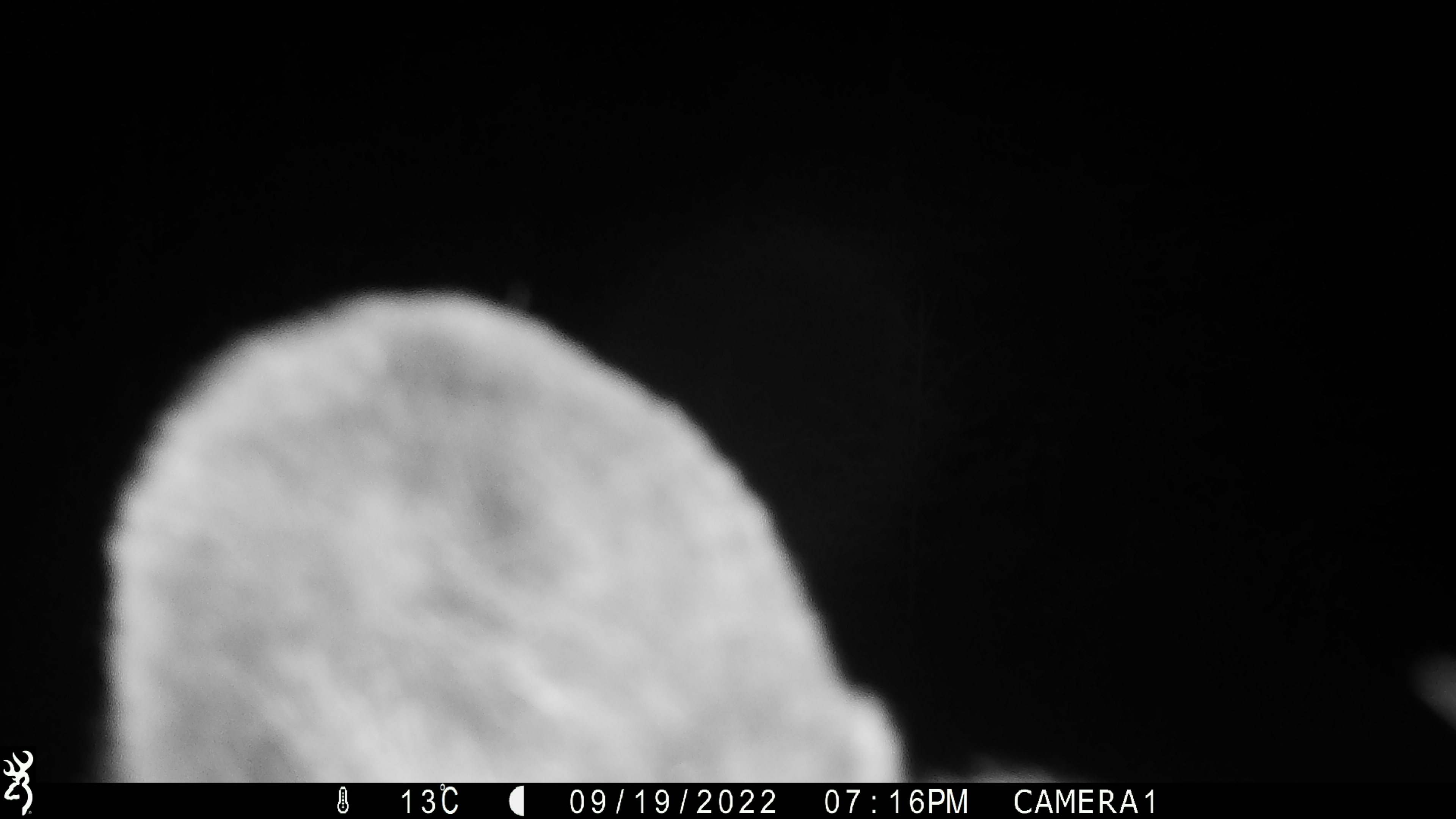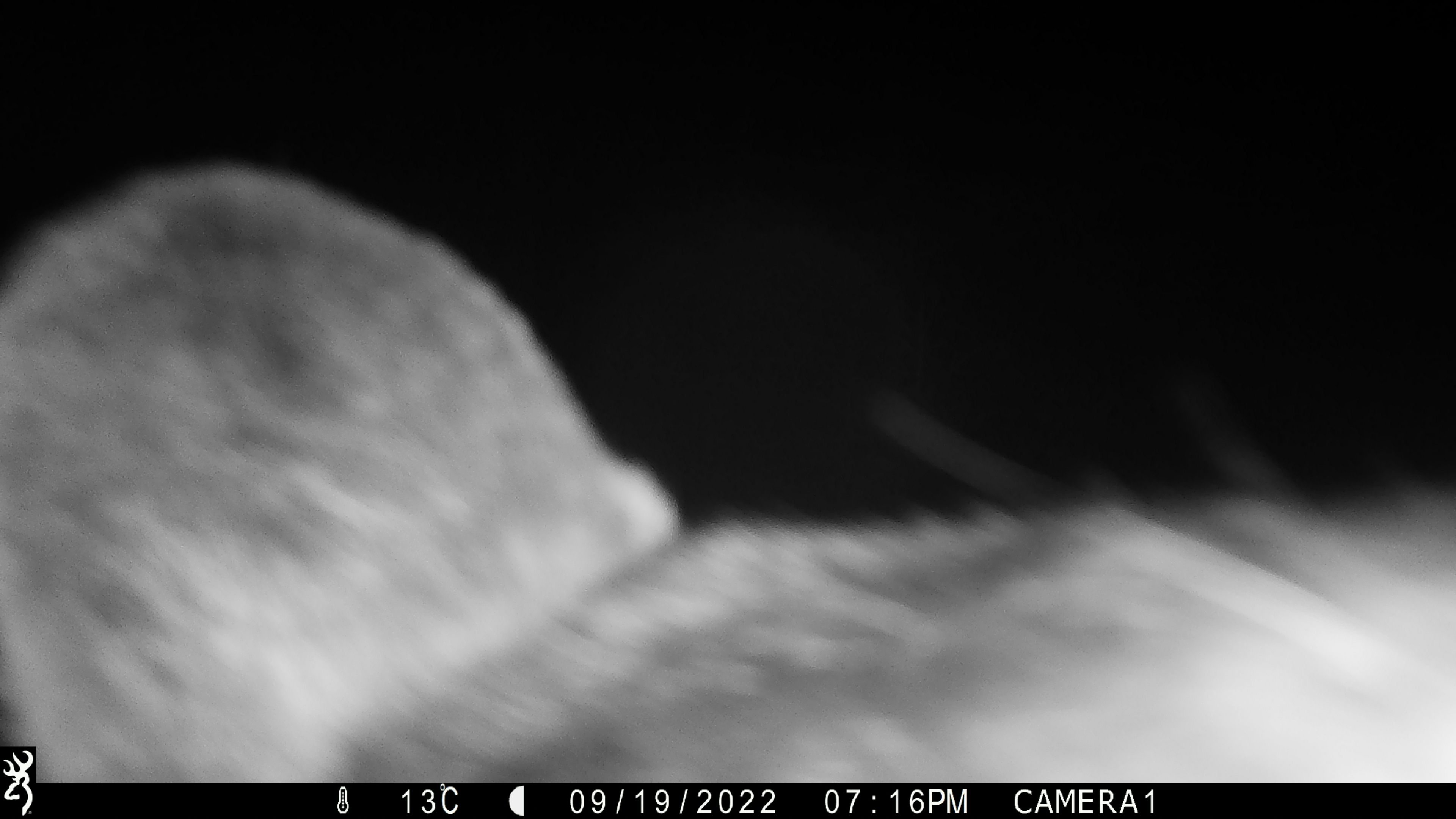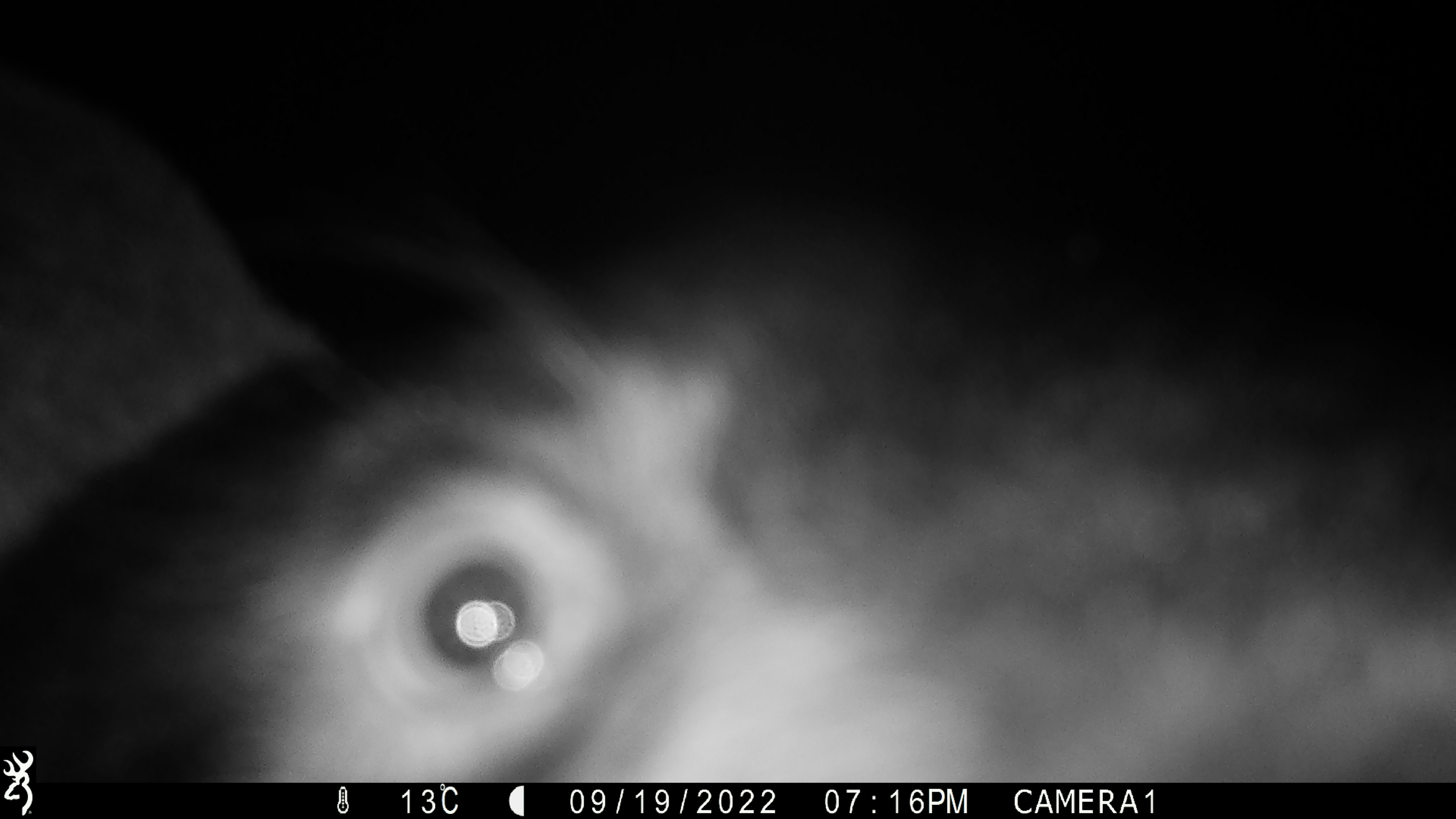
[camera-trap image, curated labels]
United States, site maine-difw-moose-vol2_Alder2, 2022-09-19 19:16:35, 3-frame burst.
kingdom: Animalia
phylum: Chordata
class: Mammalia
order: Carnivora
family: Ursidae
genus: Ursus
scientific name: Ursus americanus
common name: black bear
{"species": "black bear (Ursus americanus)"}